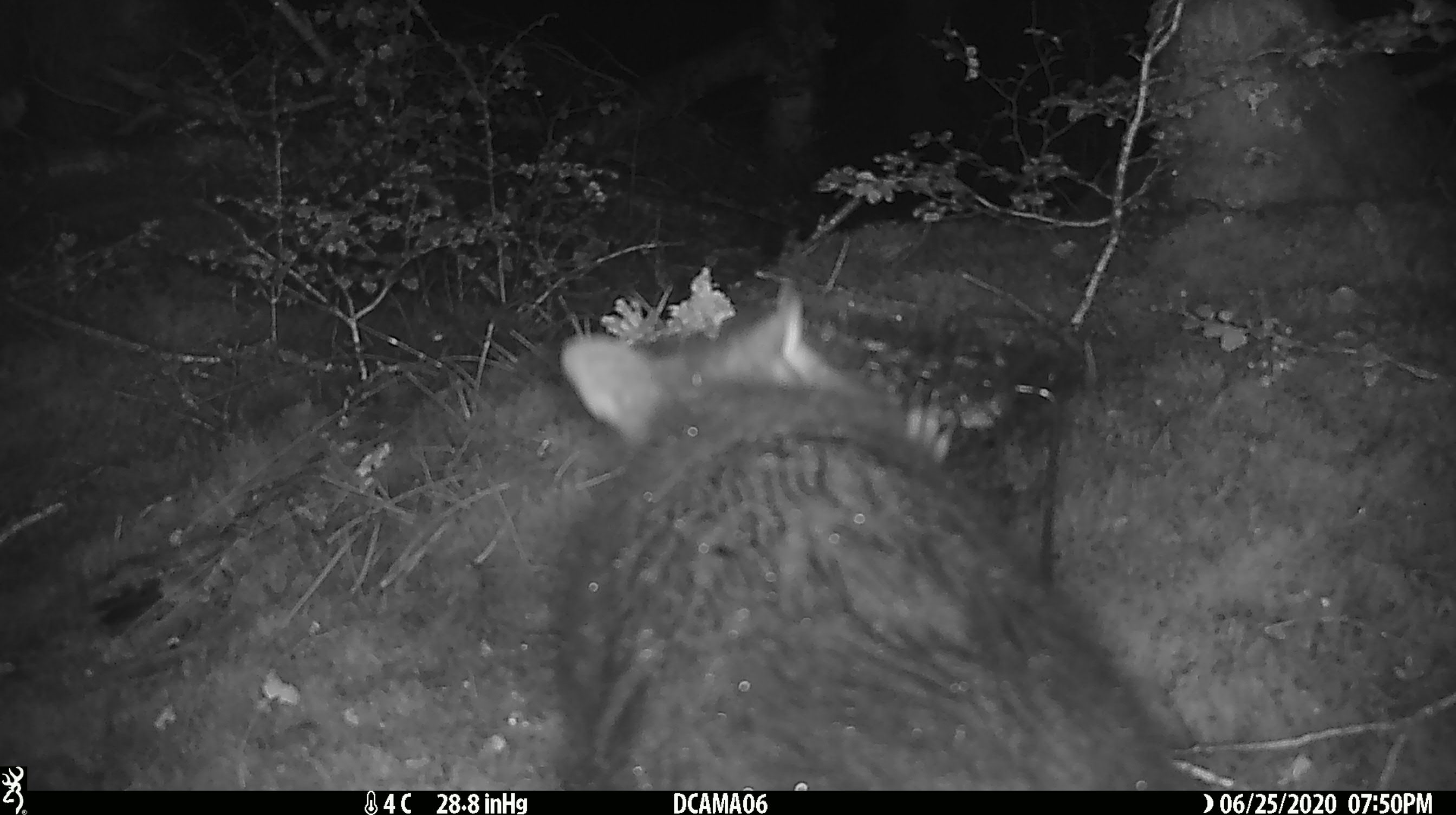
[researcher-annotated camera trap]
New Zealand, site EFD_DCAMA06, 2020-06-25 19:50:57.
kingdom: Animalia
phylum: Chordata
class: Mammalia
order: Diprotodontia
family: Phalangeridae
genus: Trichosurus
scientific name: Trichosurus vulpecula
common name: common brushtail possum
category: possum